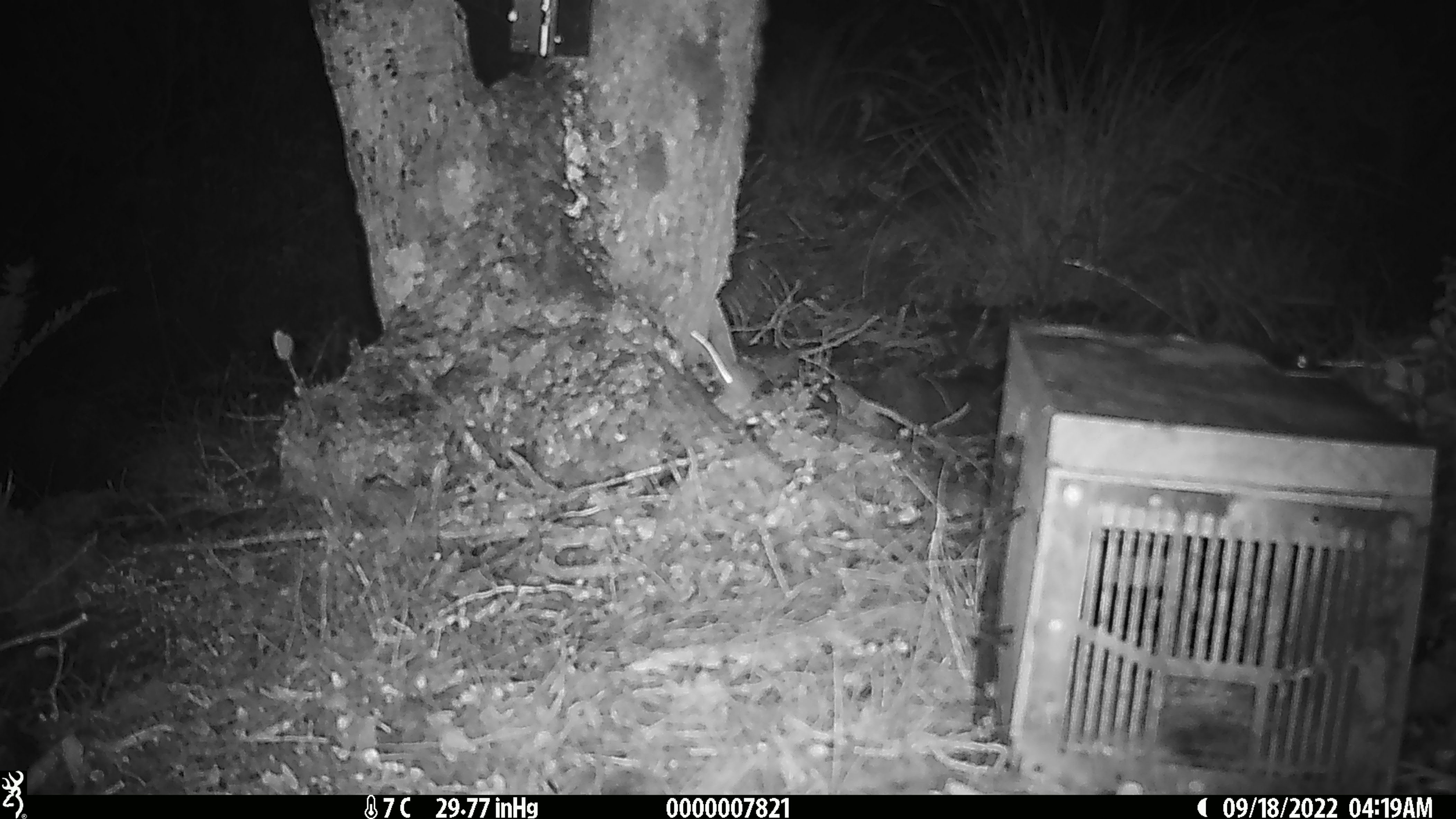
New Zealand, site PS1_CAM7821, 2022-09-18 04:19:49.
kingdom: Animalia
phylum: Chordata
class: Mammalia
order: Rodentia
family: Muridae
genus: Mus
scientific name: Mus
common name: mouse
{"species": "mouse (Mus)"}